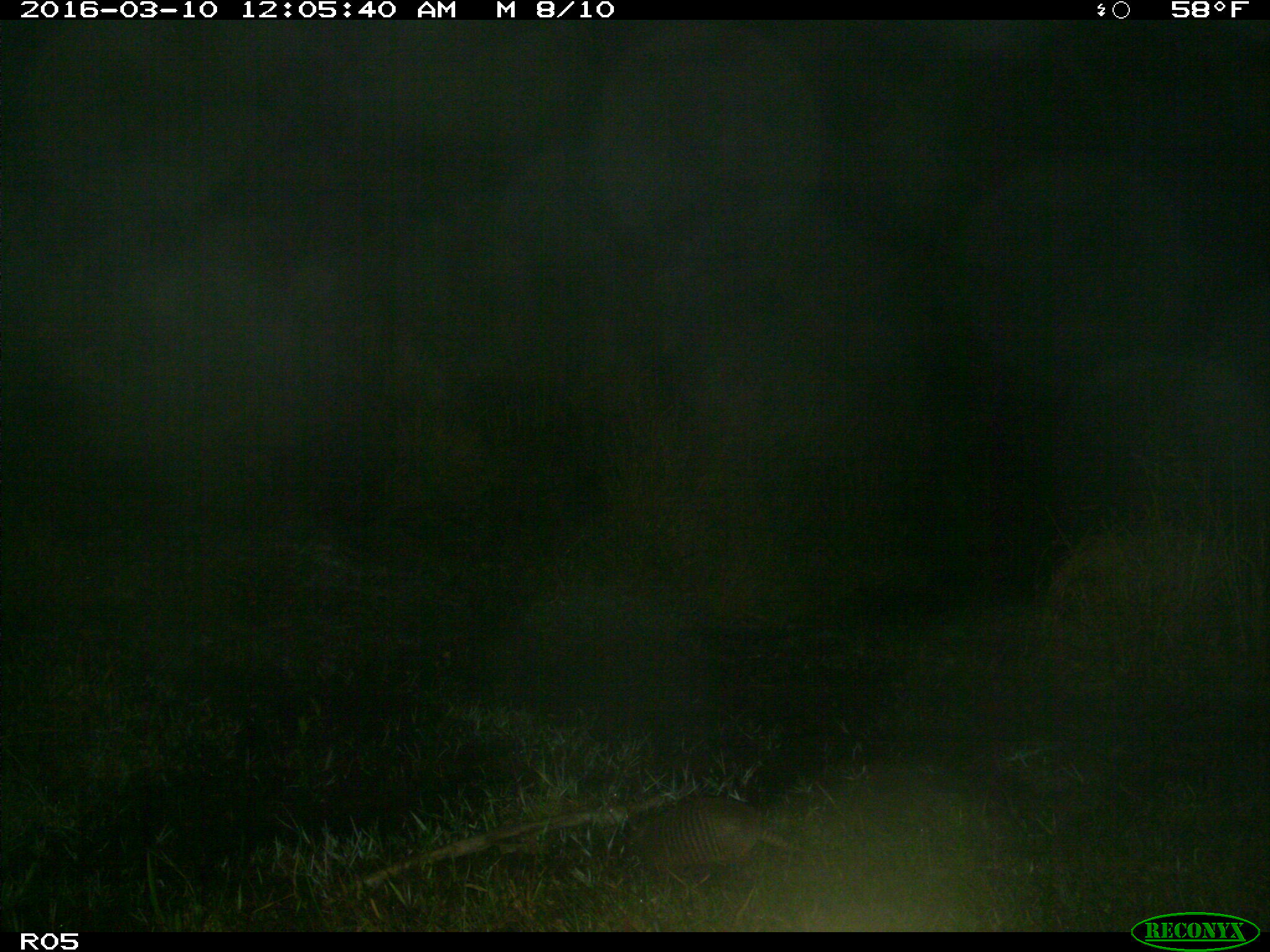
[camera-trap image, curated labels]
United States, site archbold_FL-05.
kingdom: Animalia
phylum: Chordata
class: Mammalia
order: Cingulata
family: Dasypodidae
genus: Dasypus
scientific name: Dasypus novemcinctus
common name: nine-banded armadillo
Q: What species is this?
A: Dasypus novemcinctus (nine-banded armadillo).